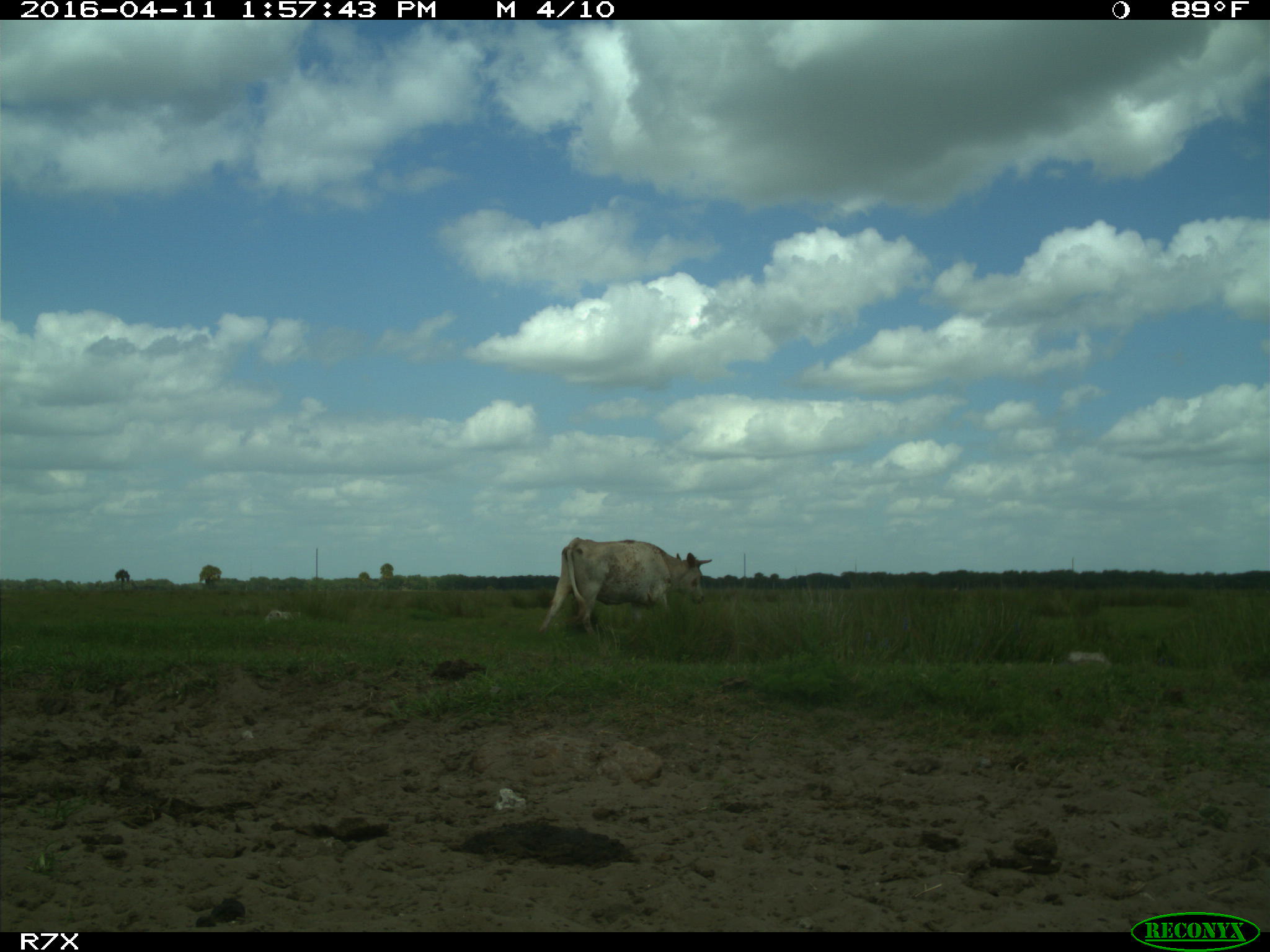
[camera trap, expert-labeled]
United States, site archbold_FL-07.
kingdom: Animalia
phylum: Chordata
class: Mammalia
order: Artiodactyla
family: Bovidae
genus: Bos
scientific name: Bos taurus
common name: domestic cow